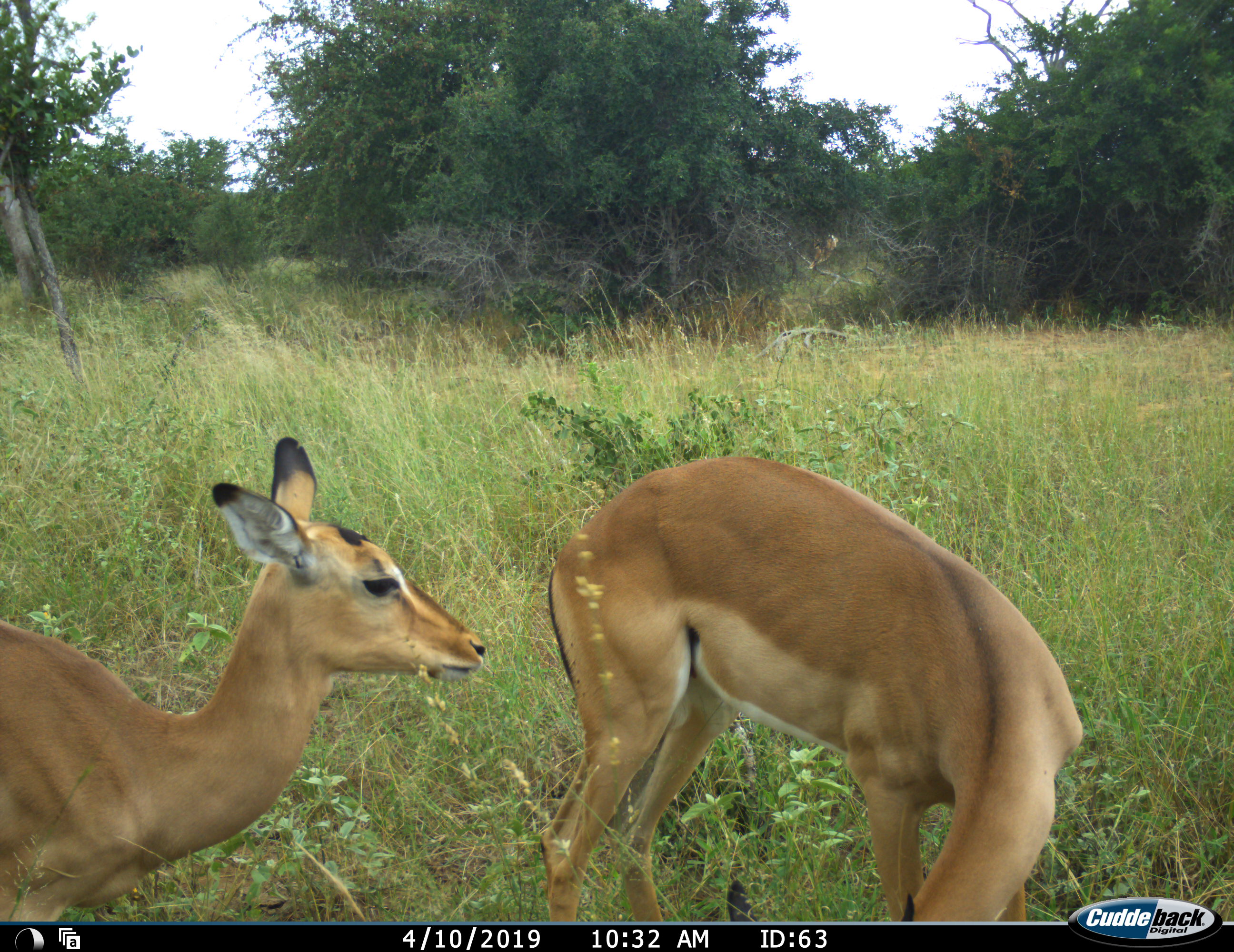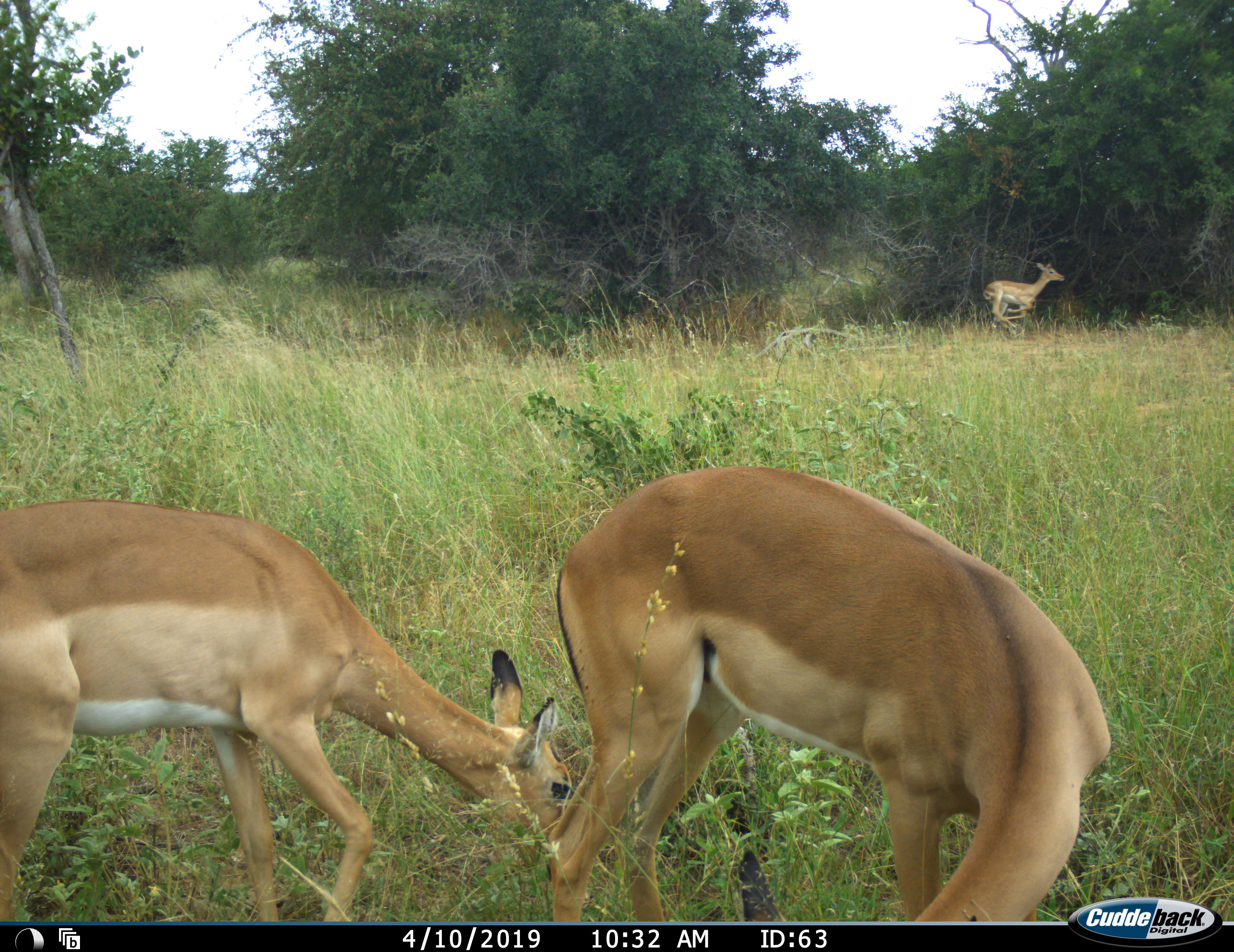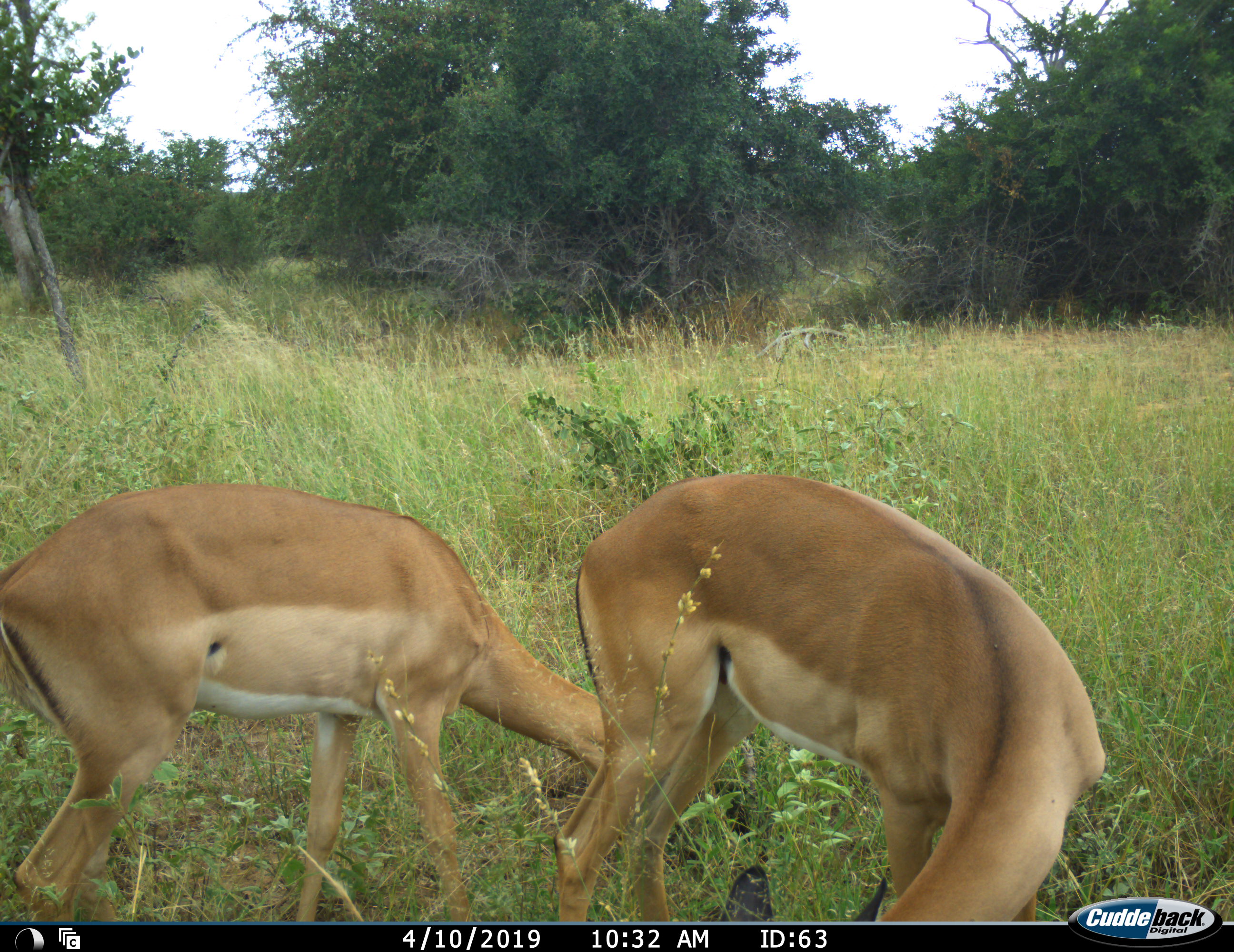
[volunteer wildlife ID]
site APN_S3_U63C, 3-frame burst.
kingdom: Animalia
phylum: Chordata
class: Mammalia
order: Artiodactyla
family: Bovidae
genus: Aepyceros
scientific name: Aepyceros melampus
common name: impala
Impala (Aepyceros melampus), count 3. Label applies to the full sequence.